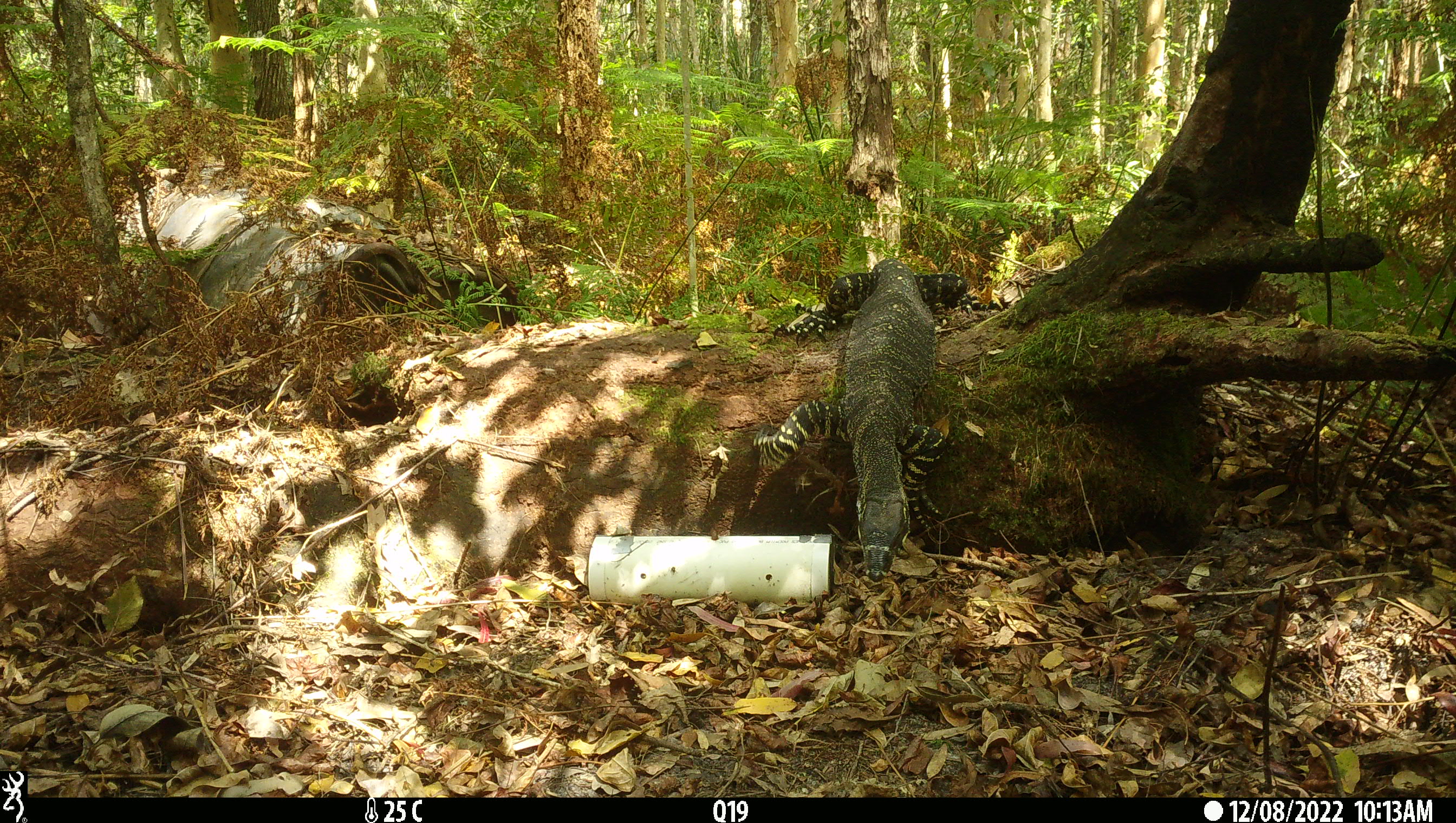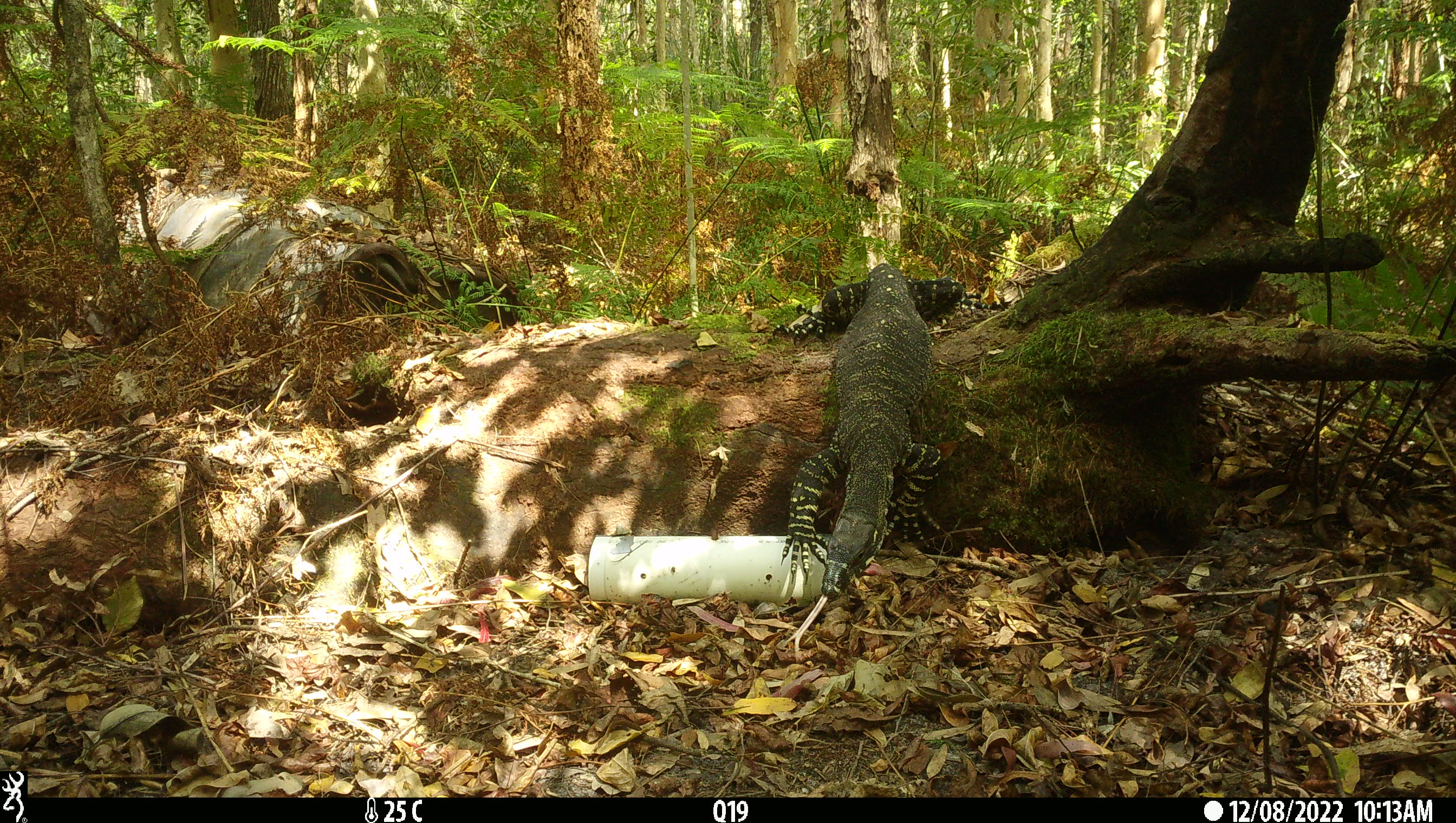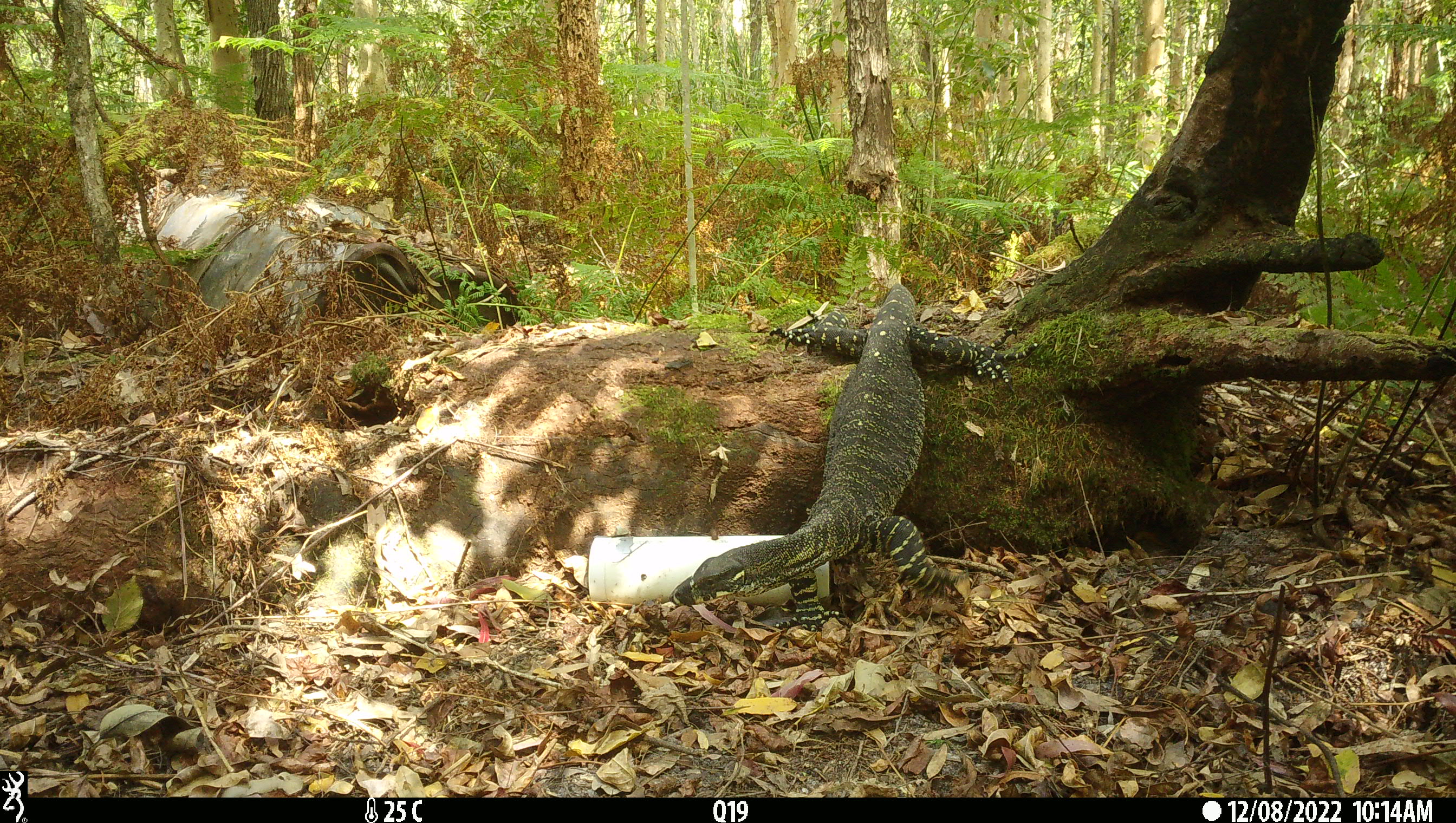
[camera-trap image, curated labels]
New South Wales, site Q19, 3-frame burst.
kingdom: Animalia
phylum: Chordata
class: Reptilia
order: Squamata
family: Varanidae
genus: Varanus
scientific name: Varanus varius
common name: lace monitor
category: goanna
Goanna (lace monitor) (Varanus varius).